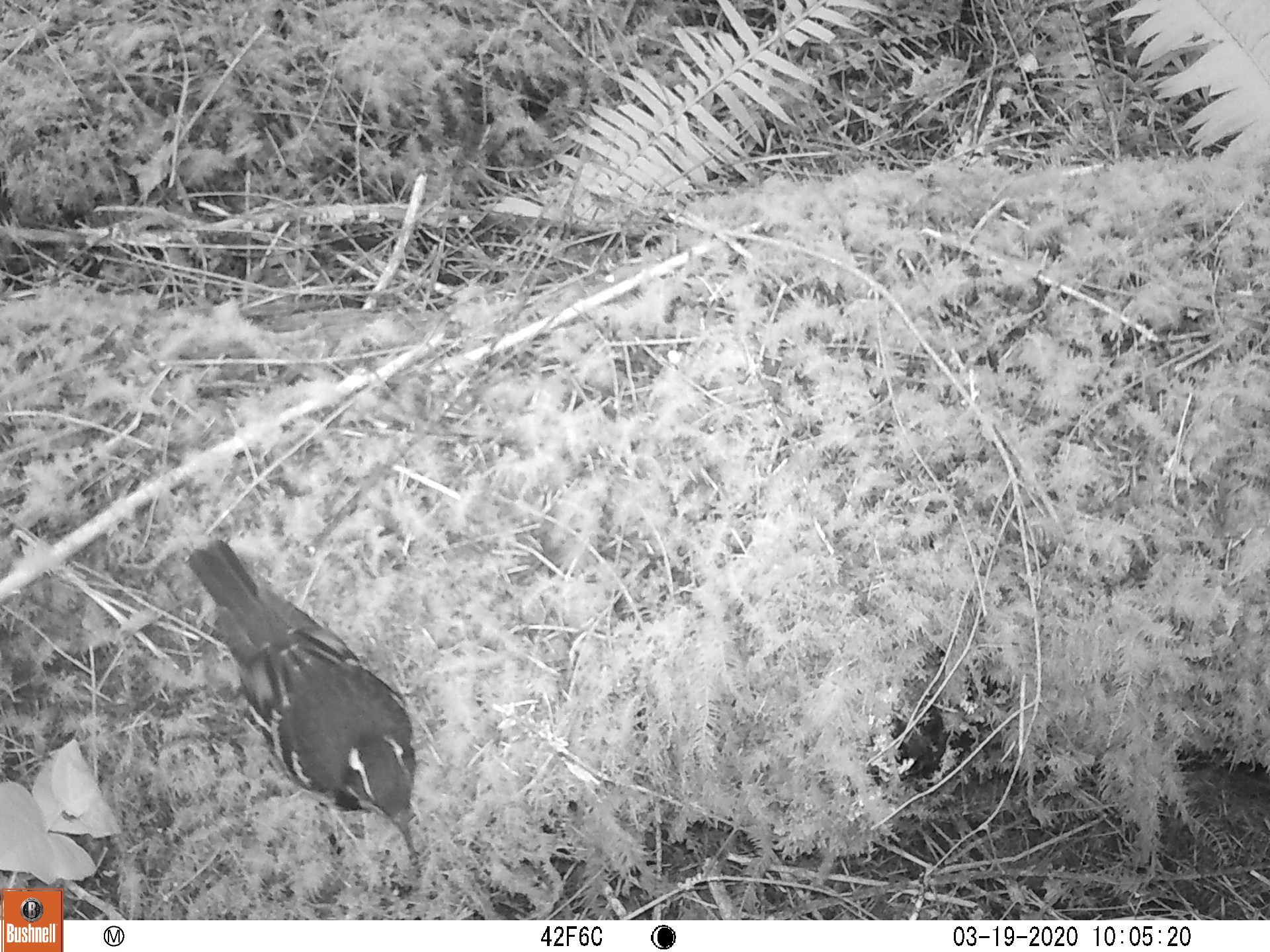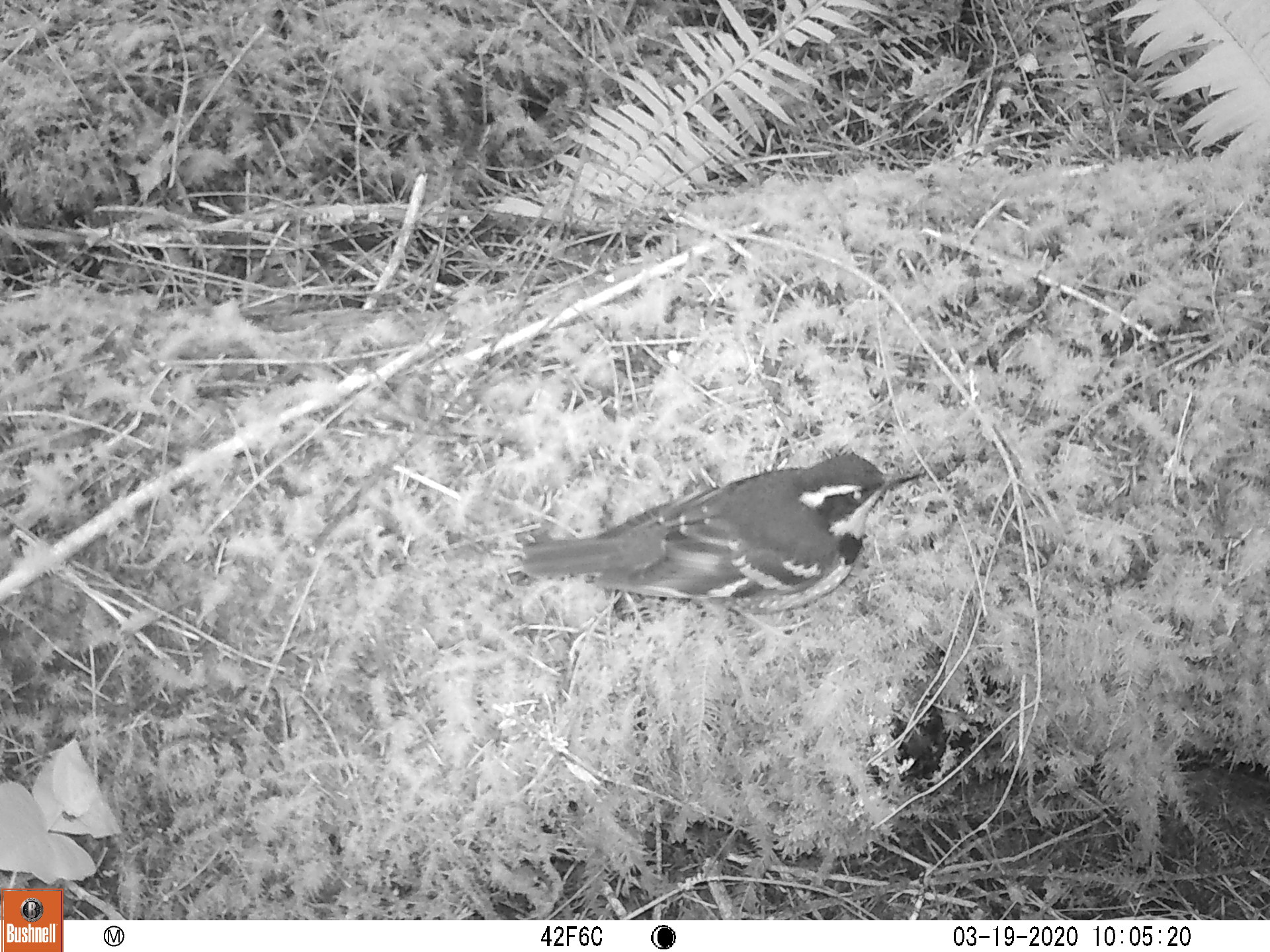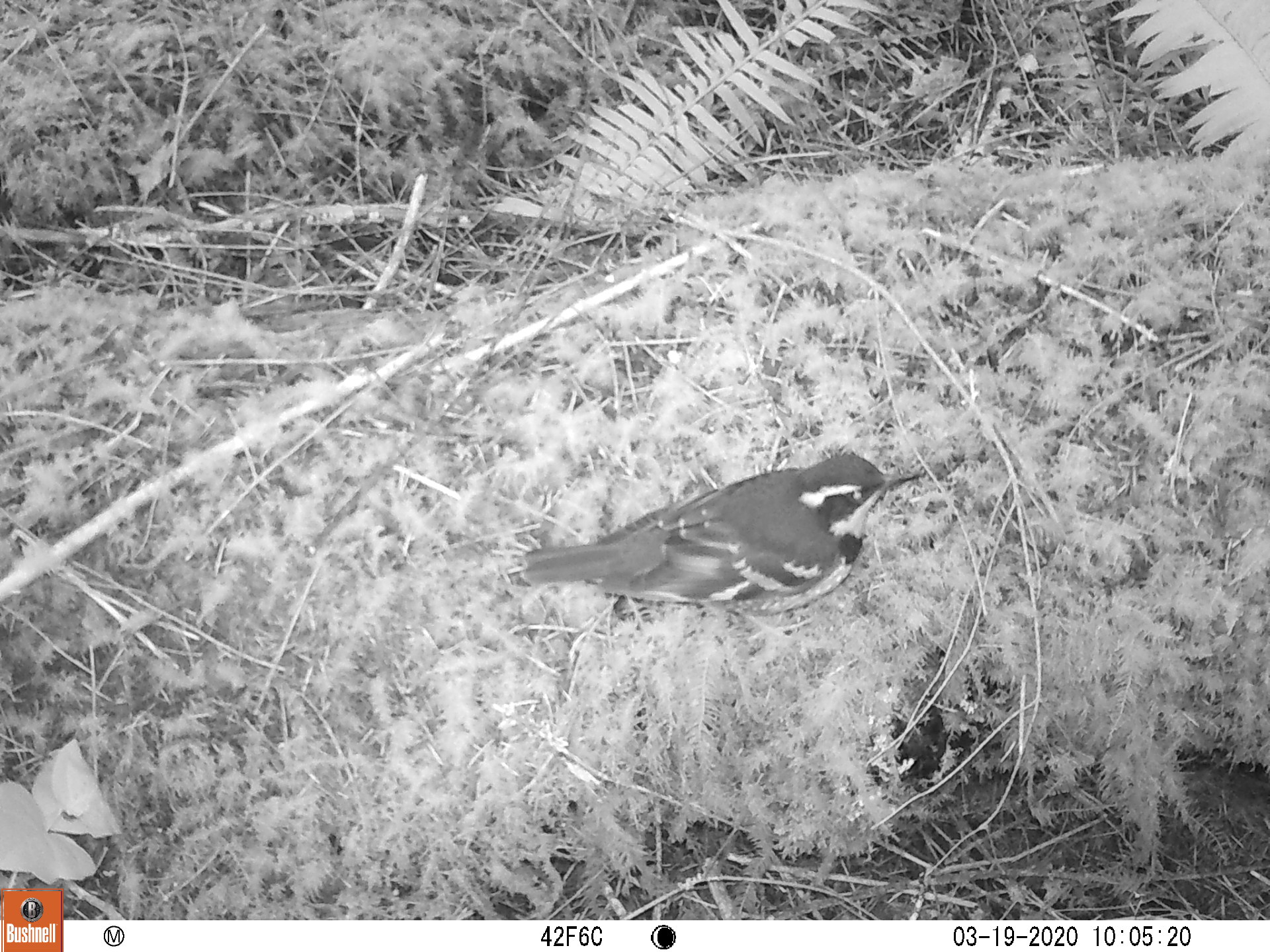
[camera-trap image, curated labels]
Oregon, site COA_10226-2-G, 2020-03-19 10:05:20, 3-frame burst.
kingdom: Animalia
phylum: Chordata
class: Aves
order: Passeriformes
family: Turdidae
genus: Ixoreus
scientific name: Ixoreus naevius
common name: varied thrush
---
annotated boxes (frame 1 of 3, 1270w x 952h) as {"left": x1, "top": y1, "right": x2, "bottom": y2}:
varied thrush: {"left": 185, "top": 542, "right": 420, "bottom": 840}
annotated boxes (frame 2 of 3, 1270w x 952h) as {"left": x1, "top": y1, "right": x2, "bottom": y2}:
varied thrush: {"left": 527, "top": 451, "right": 924, "bottom": 603}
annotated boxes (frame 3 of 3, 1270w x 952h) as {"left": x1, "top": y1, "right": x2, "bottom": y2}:
varied thrush: {"left": 516, "top": 447, "right": 925, "bottom": 613}